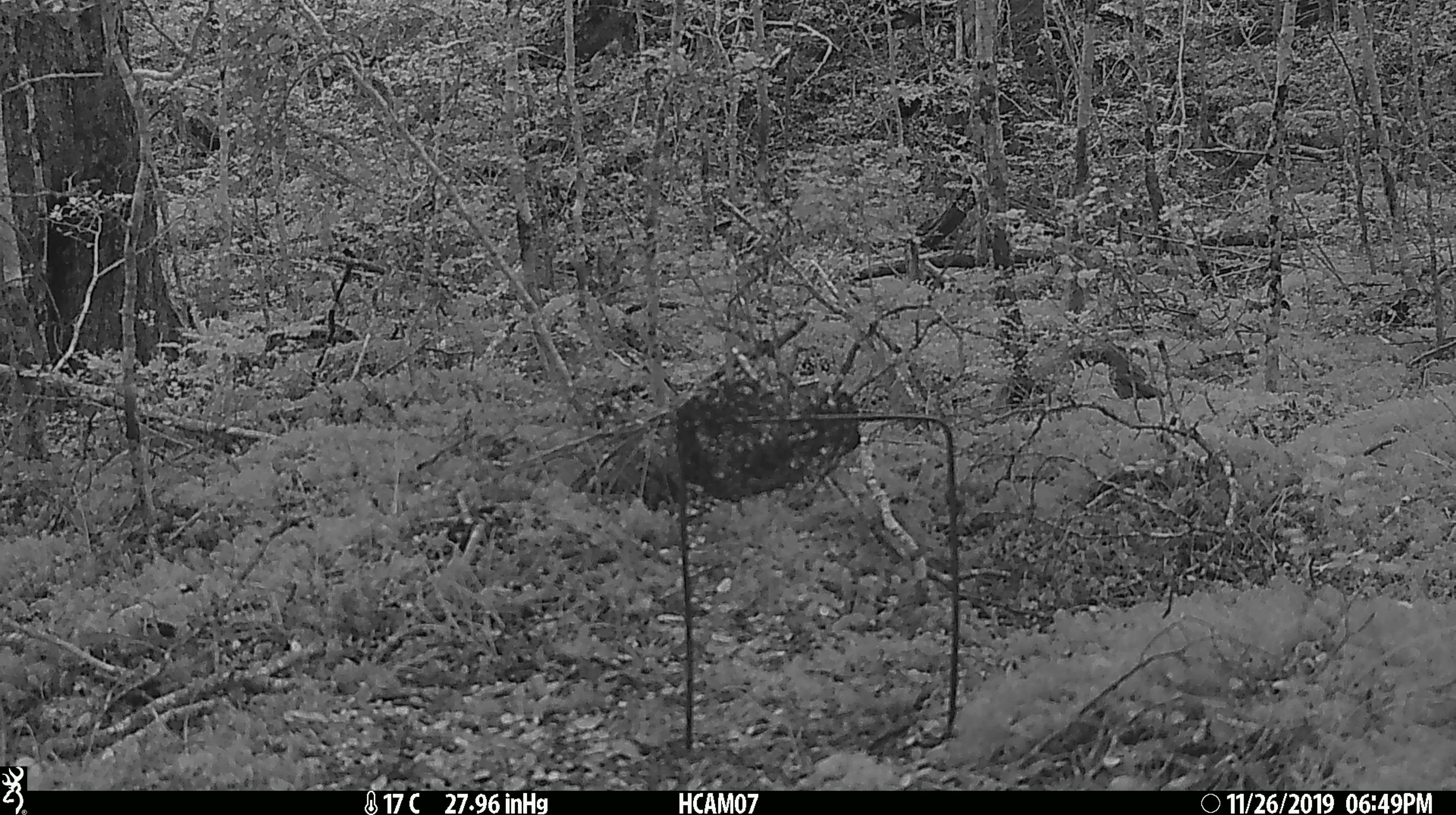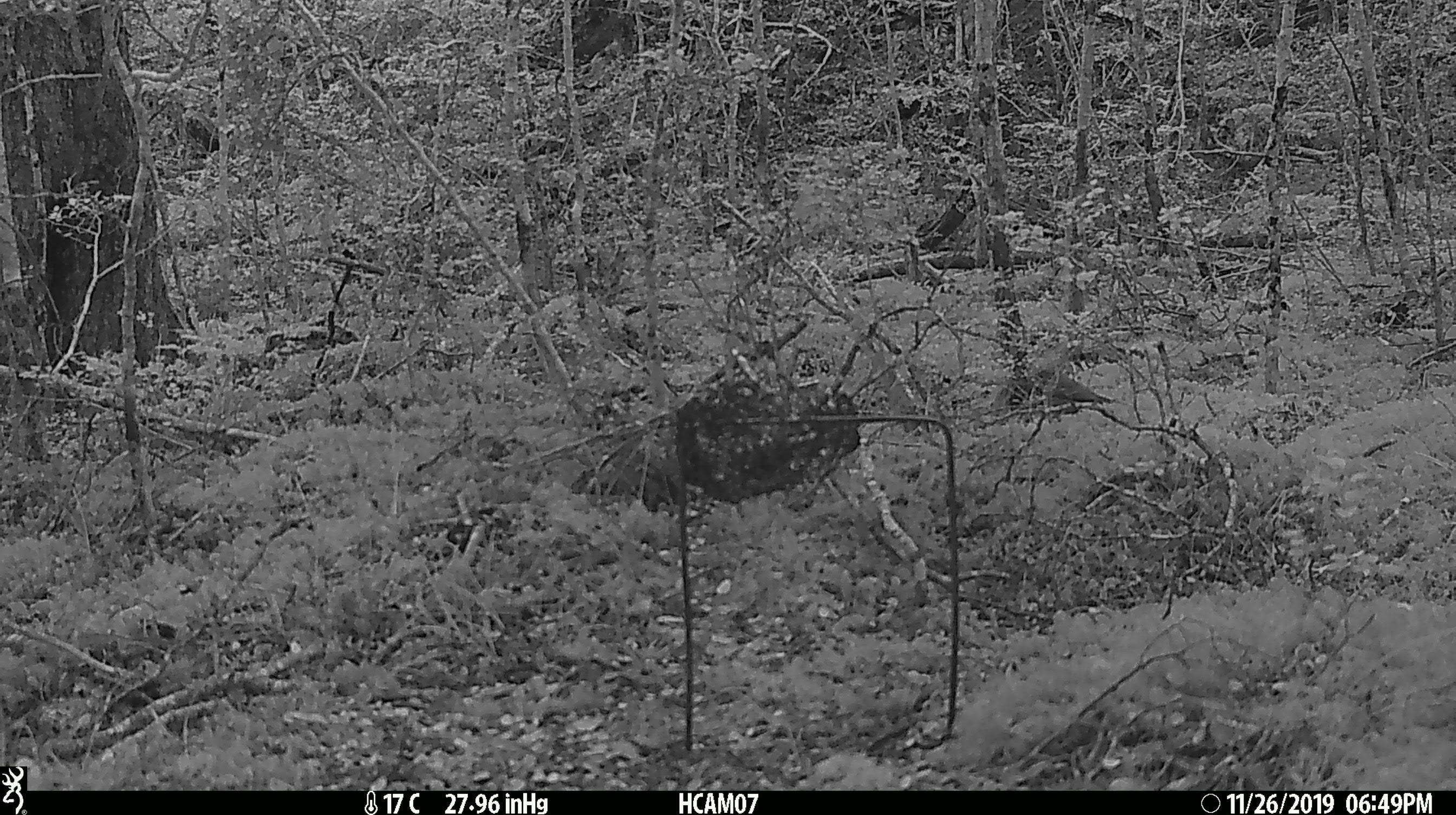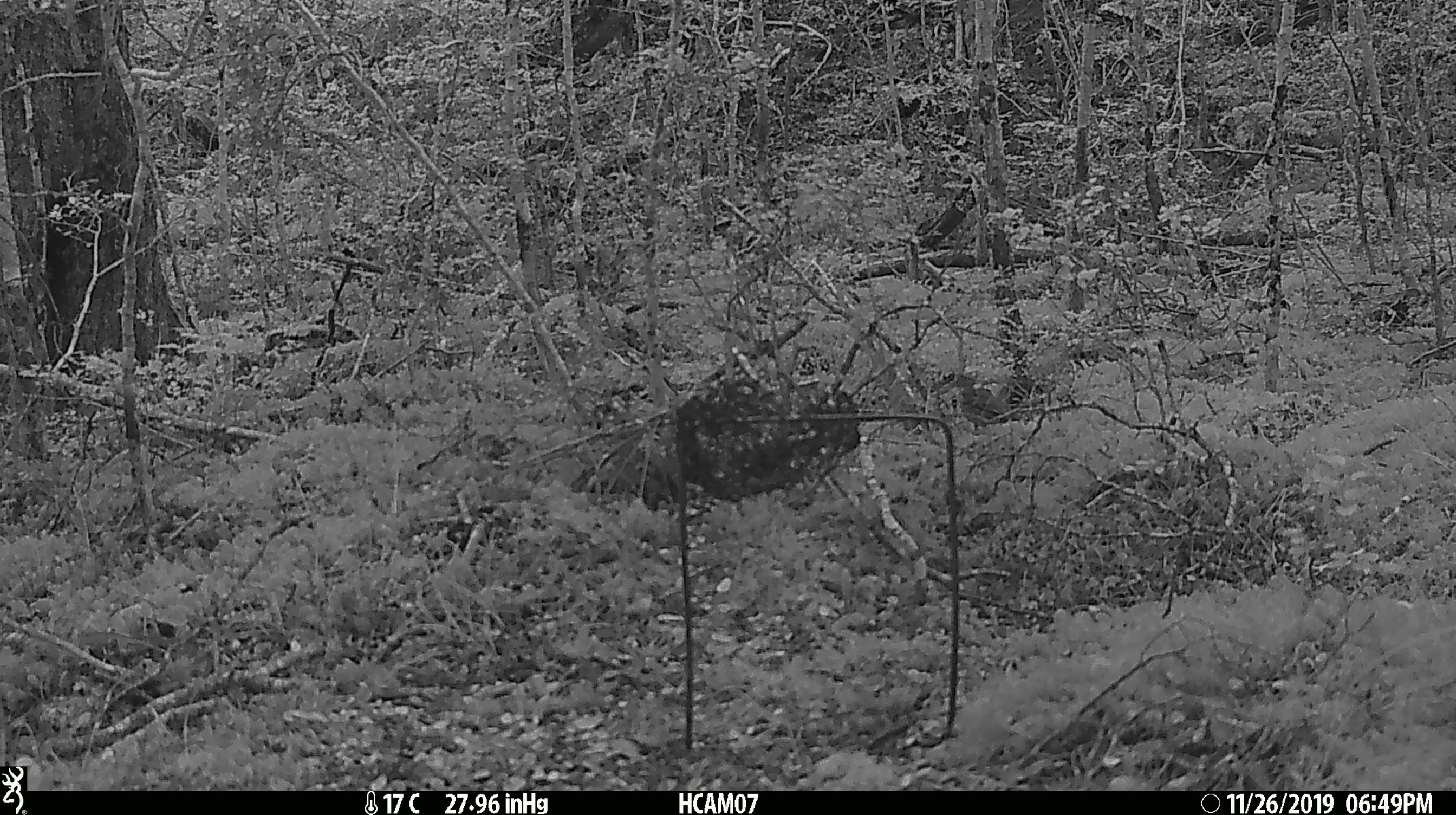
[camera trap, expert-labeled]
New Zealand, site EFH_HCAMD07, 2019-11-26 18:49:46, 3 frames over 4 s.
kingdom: Animalia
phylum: Chordata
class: Aves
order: Passeriformes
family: Turdidae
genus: Turdus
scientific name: Turdus philomelos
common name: song thrush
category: thrush